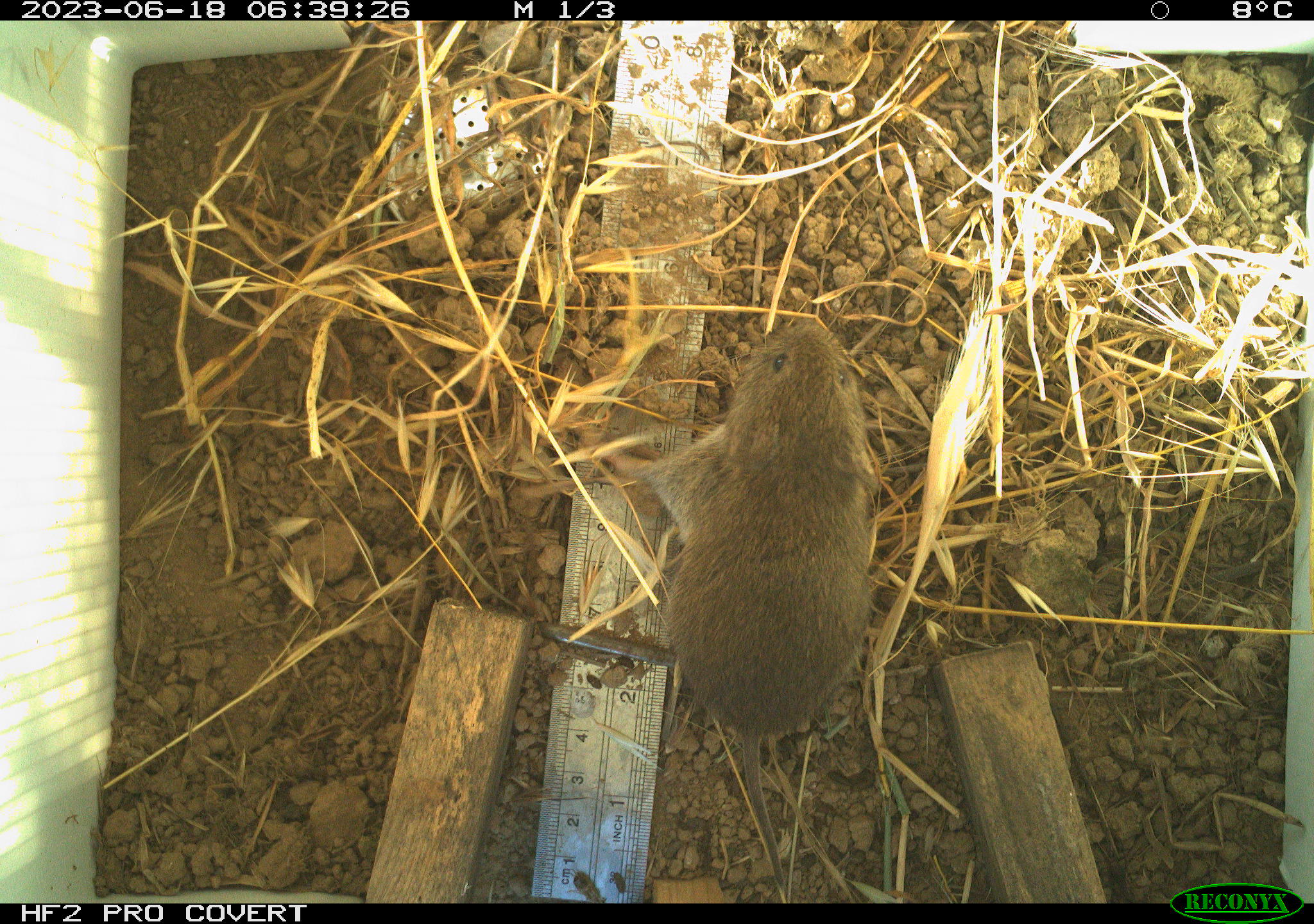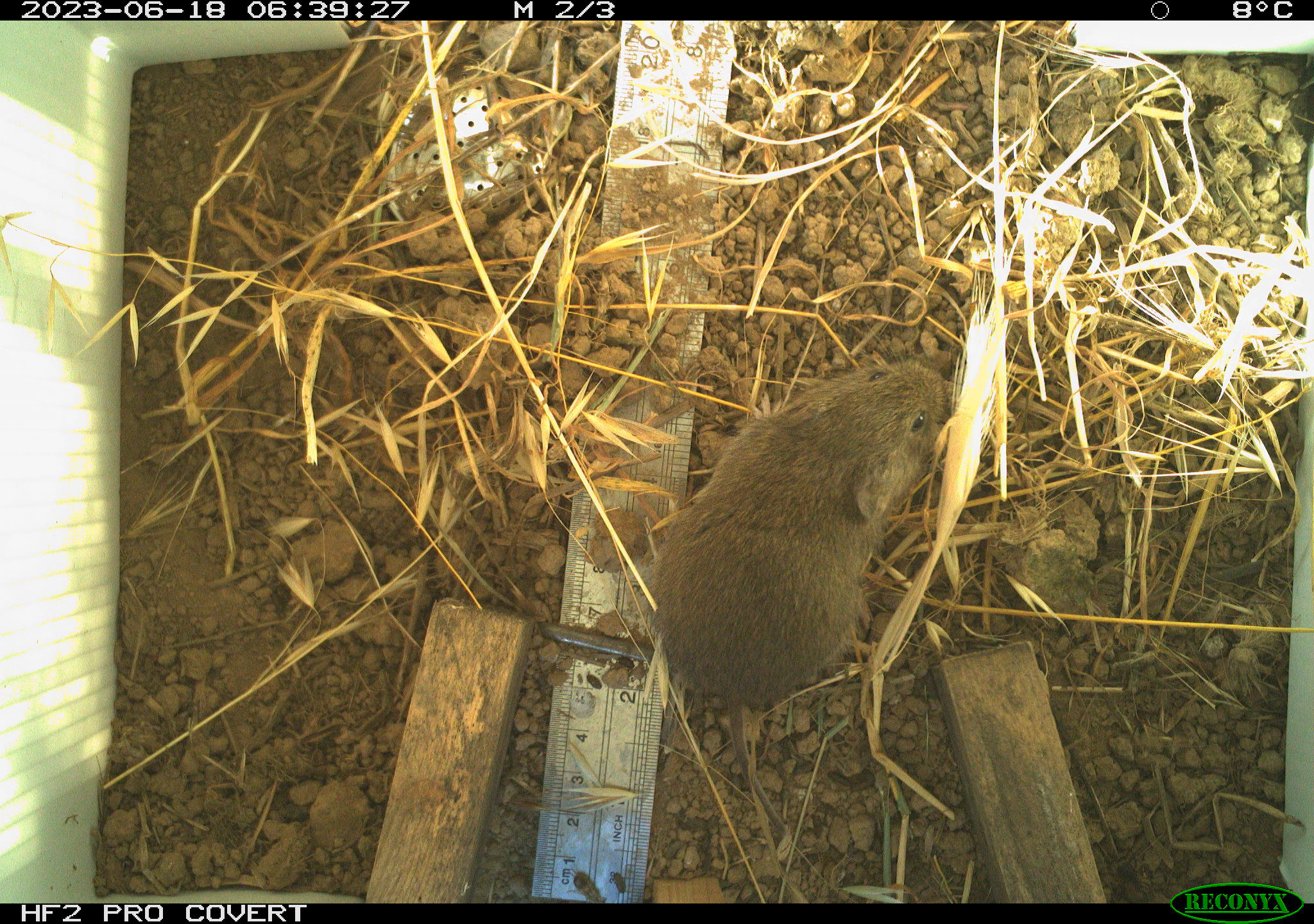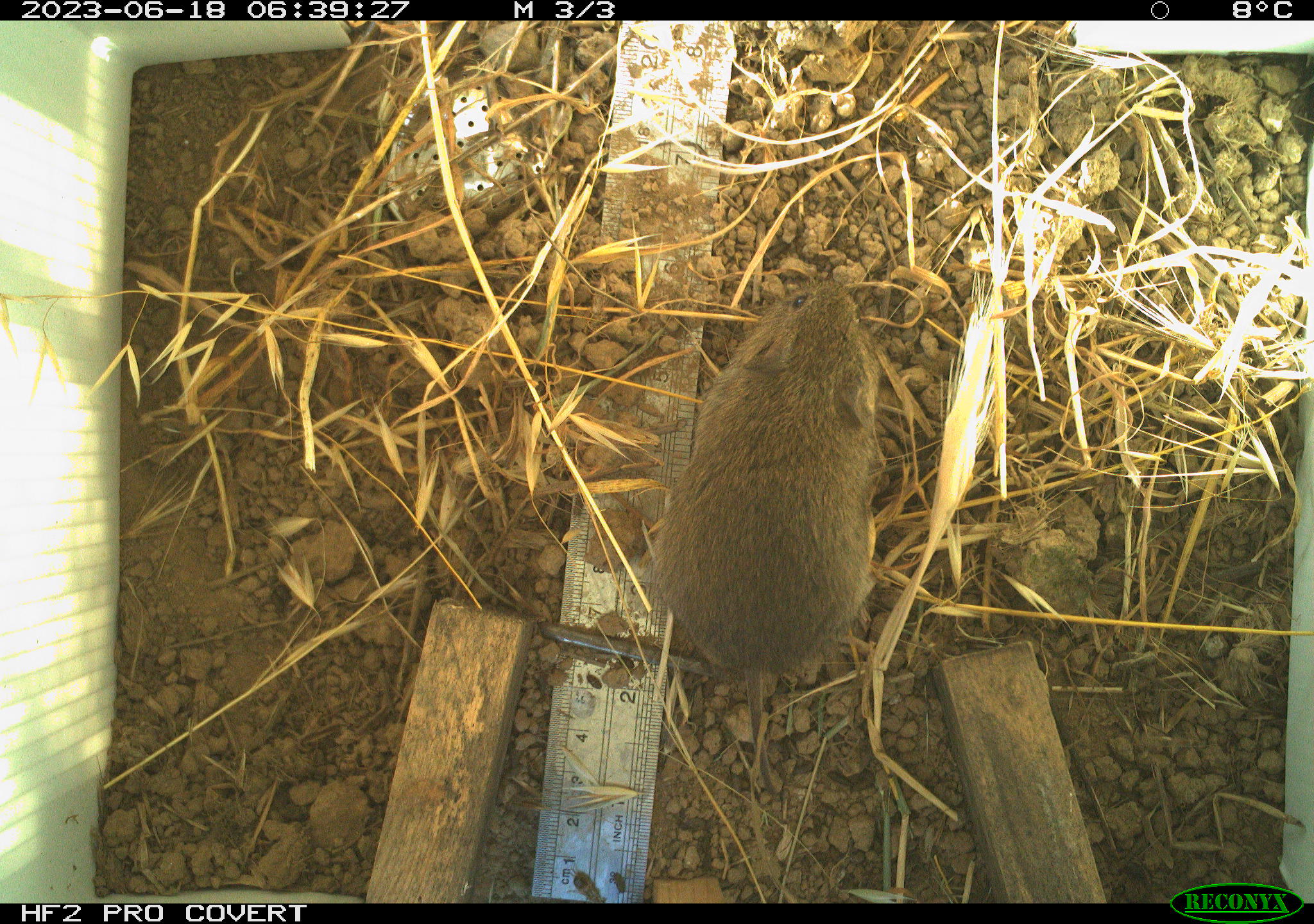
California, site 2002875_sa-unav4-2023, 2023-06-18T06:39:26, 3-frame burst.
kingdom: Animalia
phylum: Chordata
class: Mammalia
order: Rodentia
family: Cricetidae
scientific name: Arvicolinae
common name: voles, lemmings, and muskrats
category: arvicolinae subfamily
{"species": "arvicolinae subfamily (voles, lemmings, and muskrats) (Arvicolinae)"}